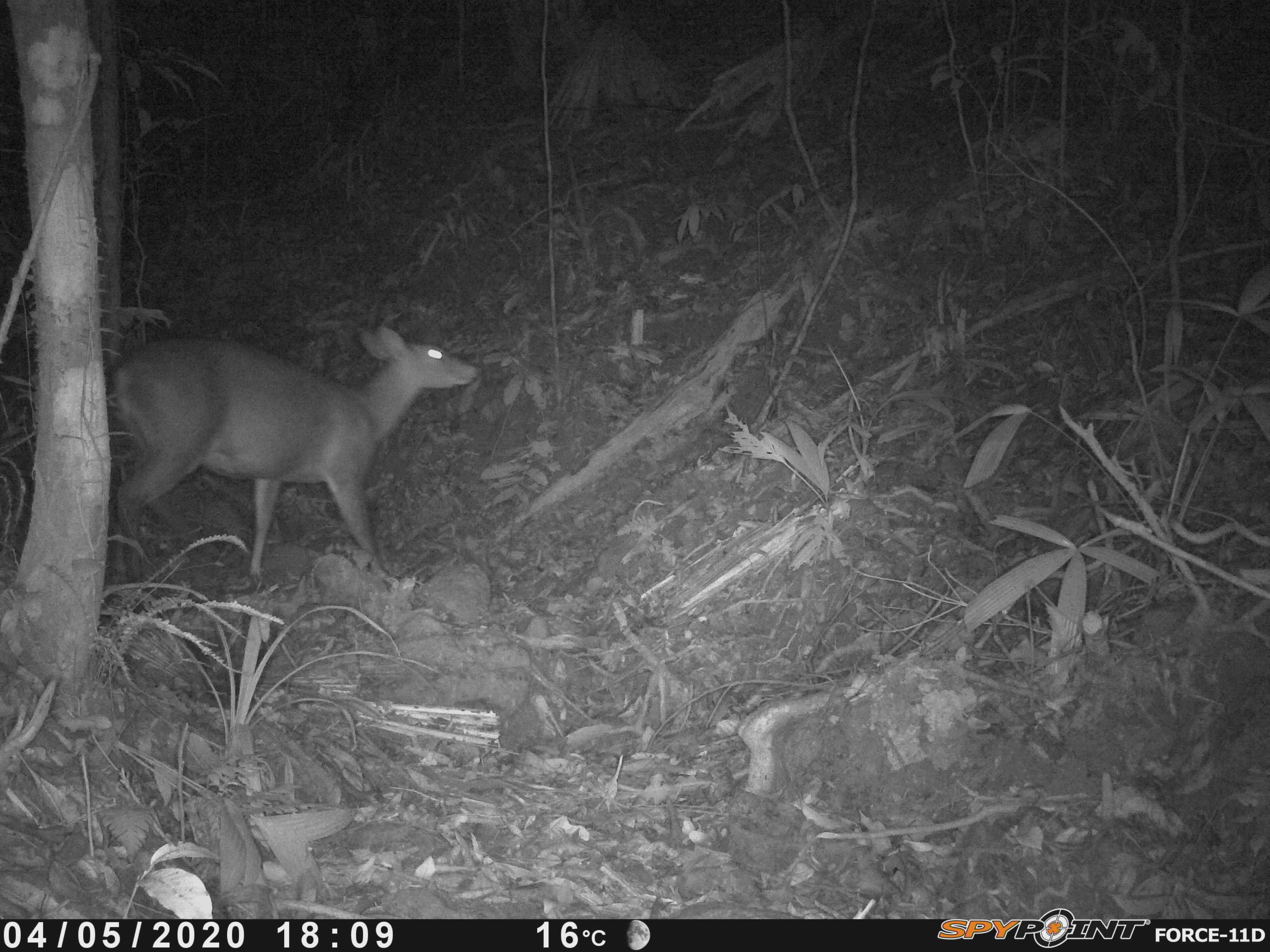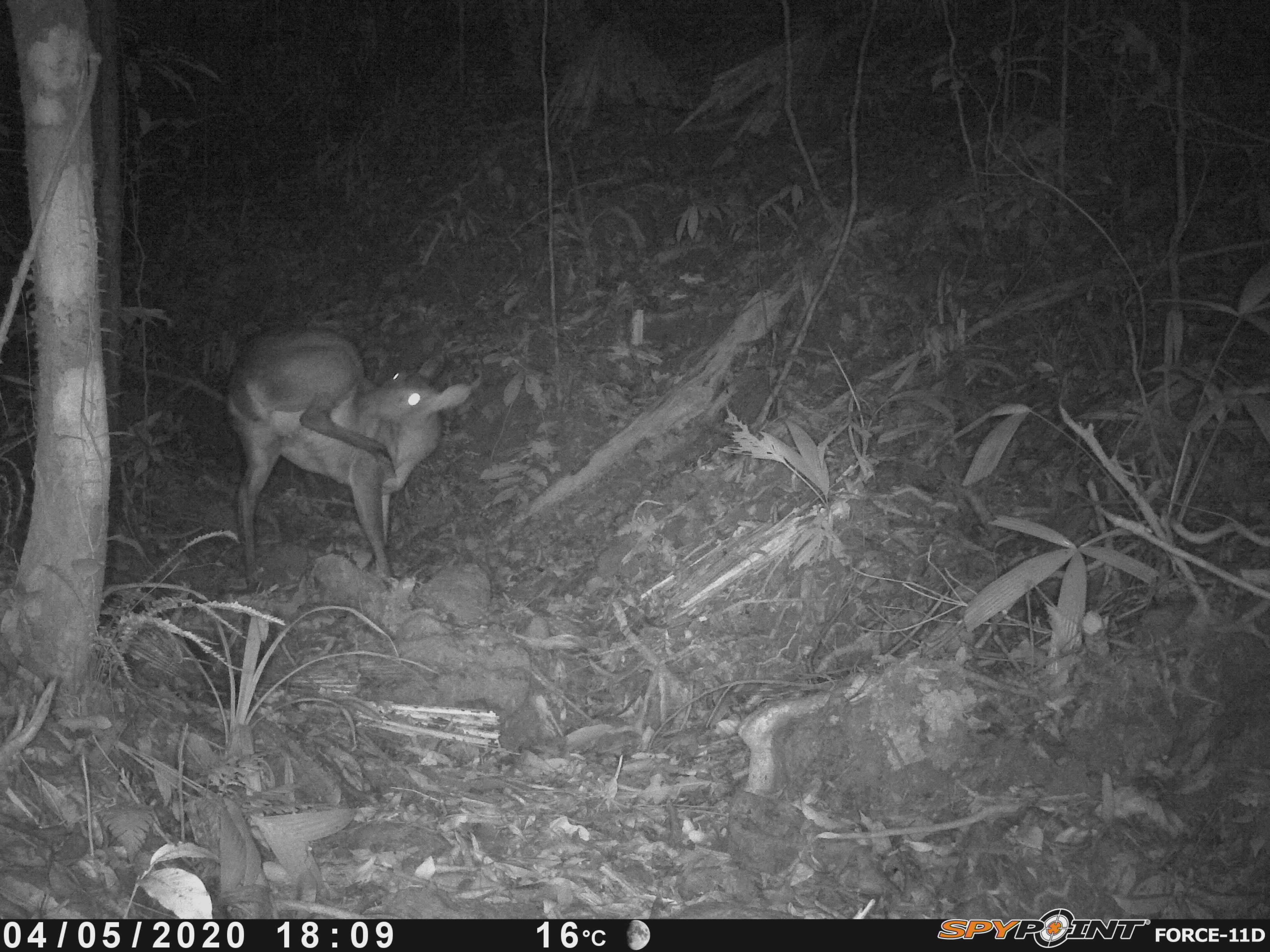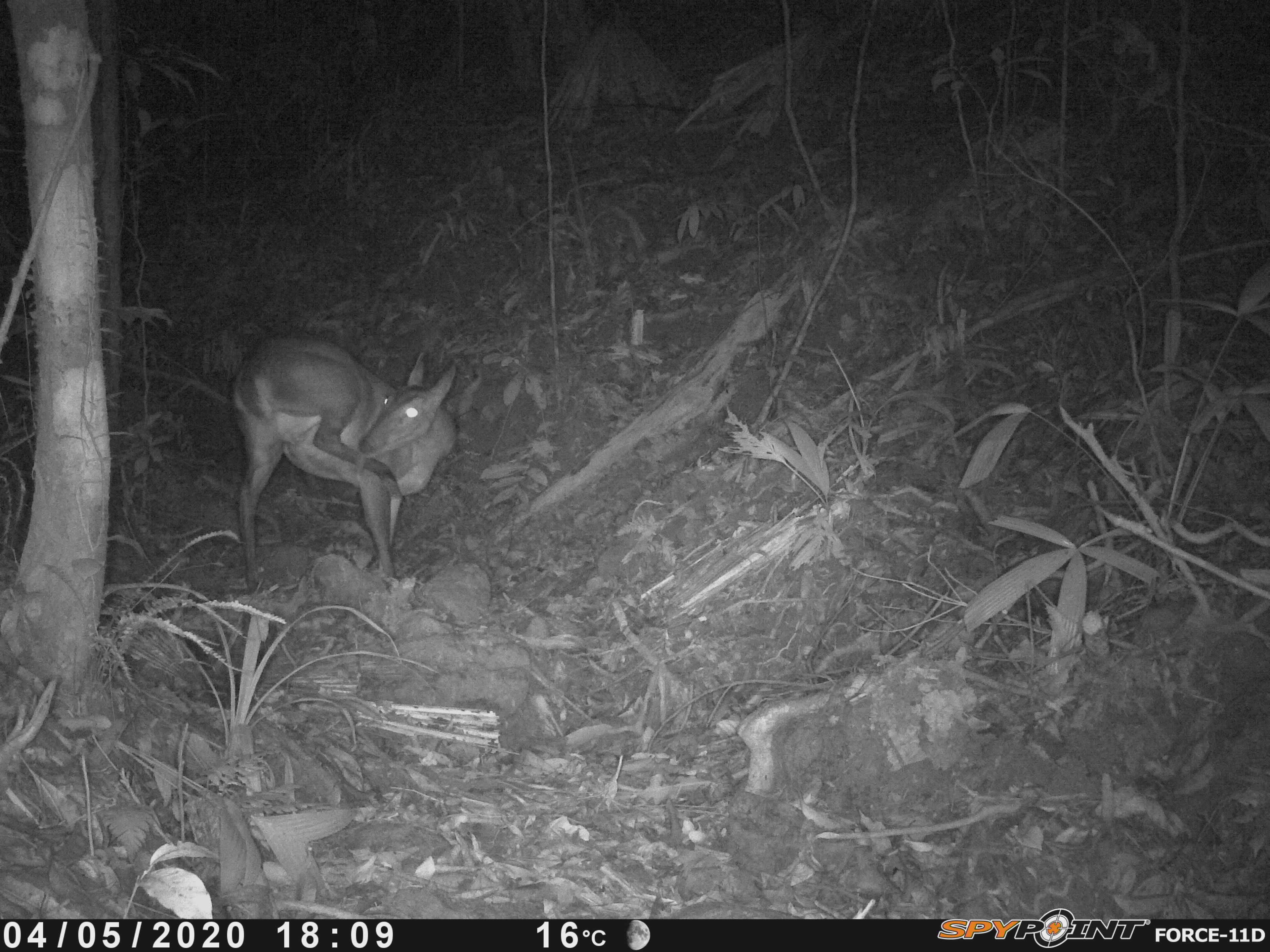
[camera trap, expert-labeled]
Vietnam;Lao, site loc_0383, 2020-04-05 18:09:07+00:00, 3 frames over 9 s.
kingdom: Animalia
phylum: Chordata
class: Mammalia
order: Artiodactyla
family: Cervidae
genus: Muntiacus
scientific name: Muntiacus vuquangensis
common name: large-antlered muntjac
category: large antlered muntjac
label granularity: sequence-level